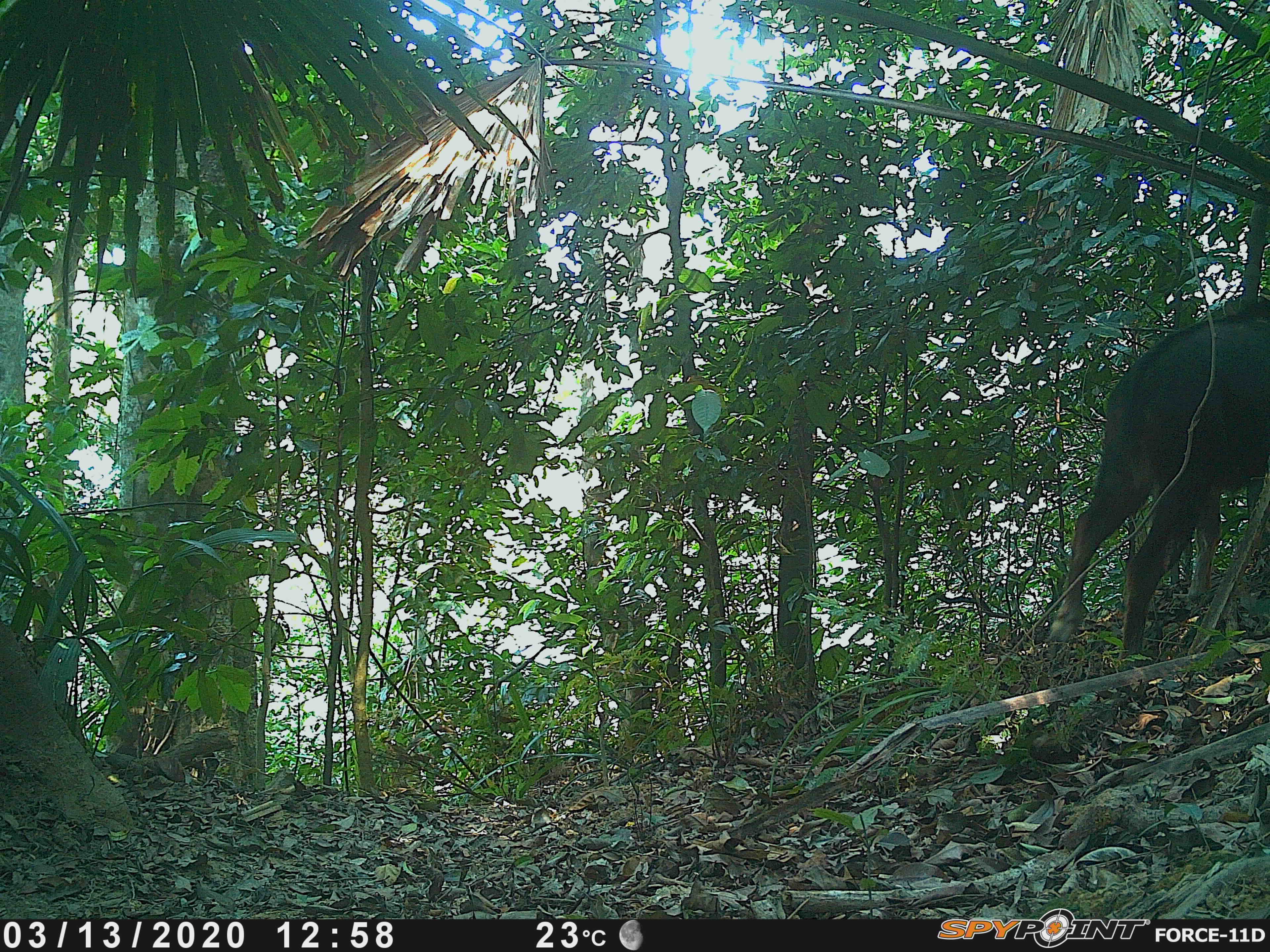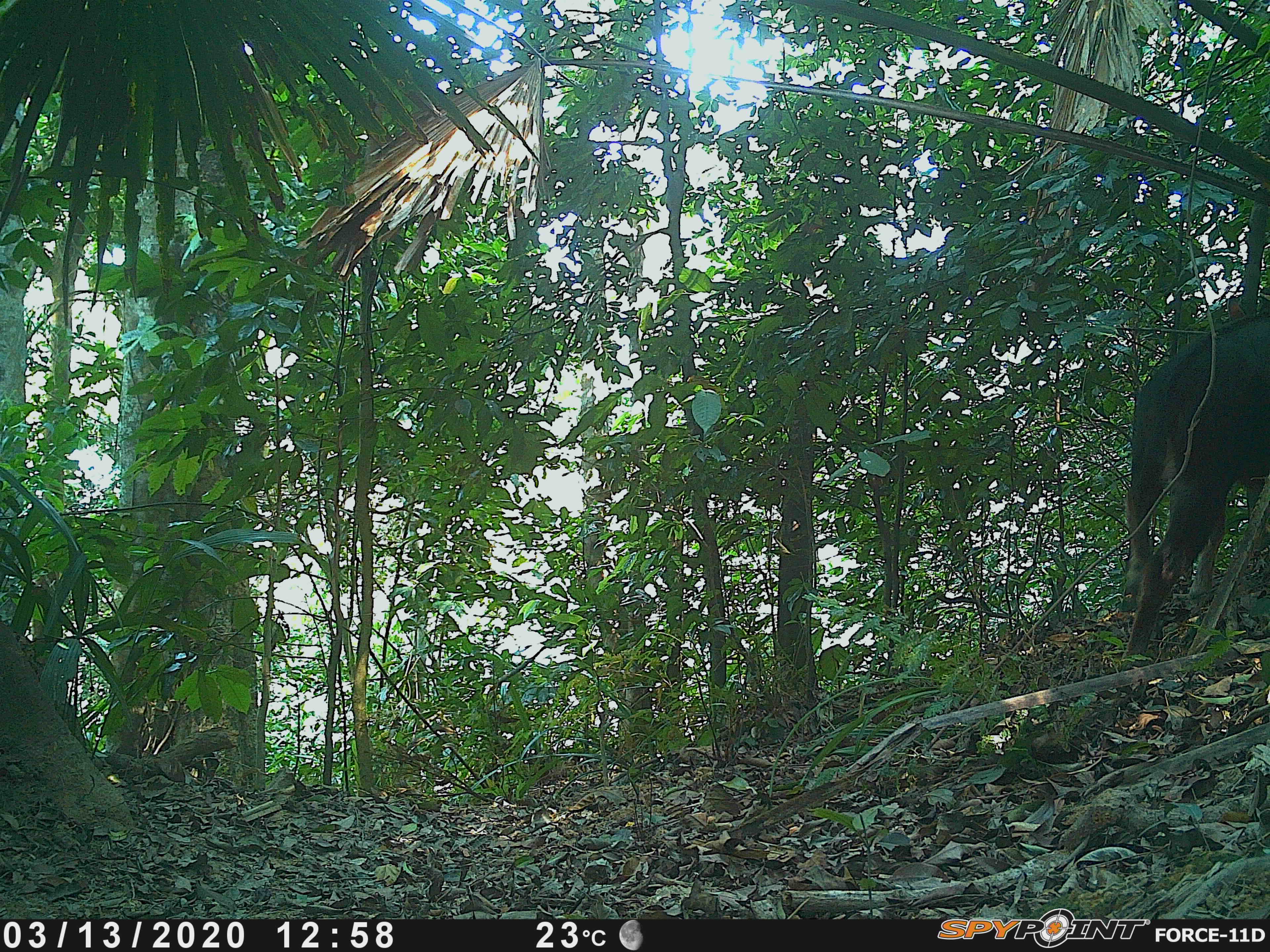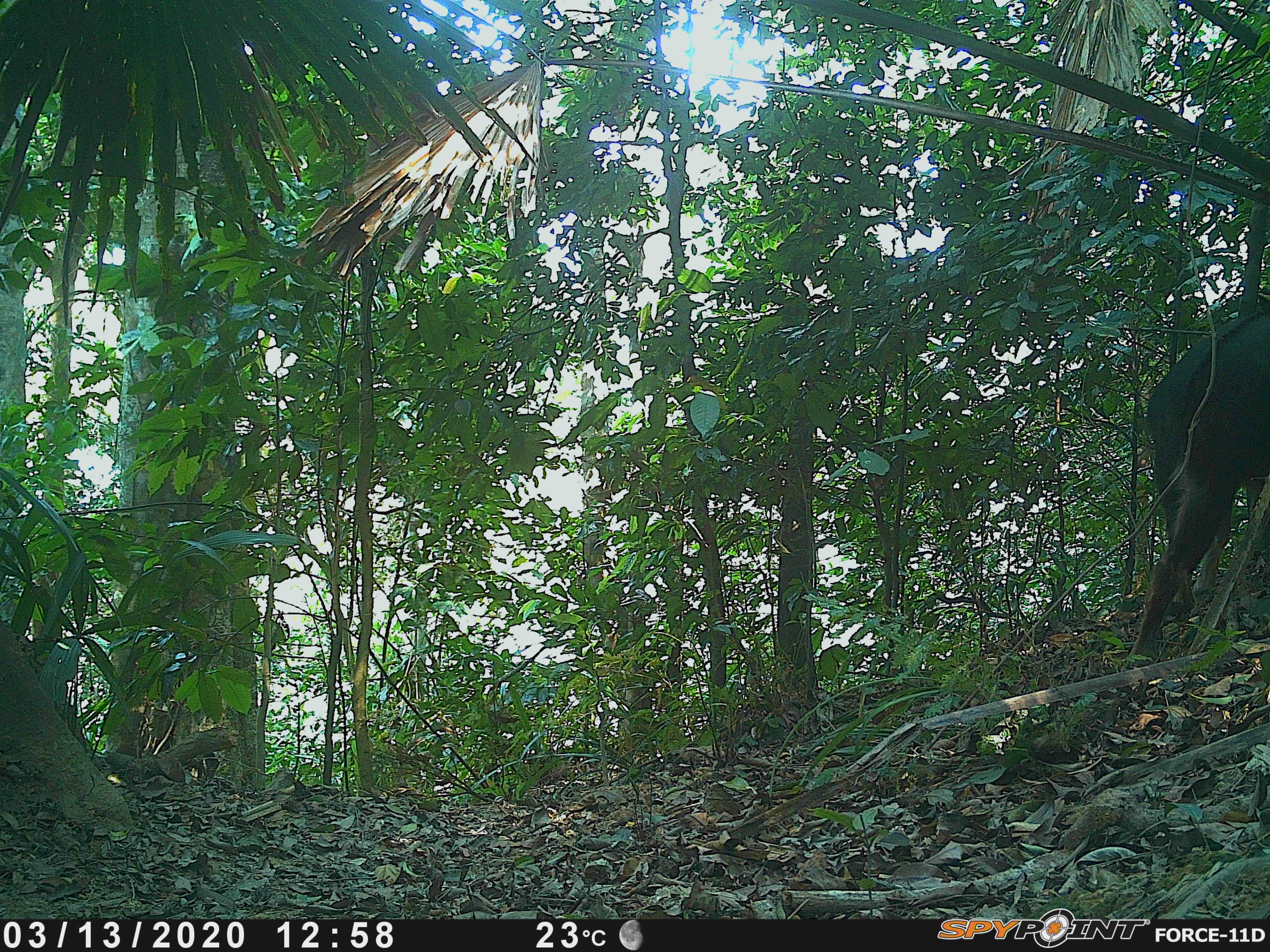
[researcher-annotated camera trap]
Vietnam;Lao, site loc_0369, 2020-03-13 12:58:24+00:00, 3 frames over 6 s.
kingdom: Animalia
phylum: Chordata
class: Mammalia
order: Artiodactyla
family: Bovidae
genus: Capricornis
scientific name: Capricornis sumatraensis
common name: chinese serow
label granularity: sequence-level